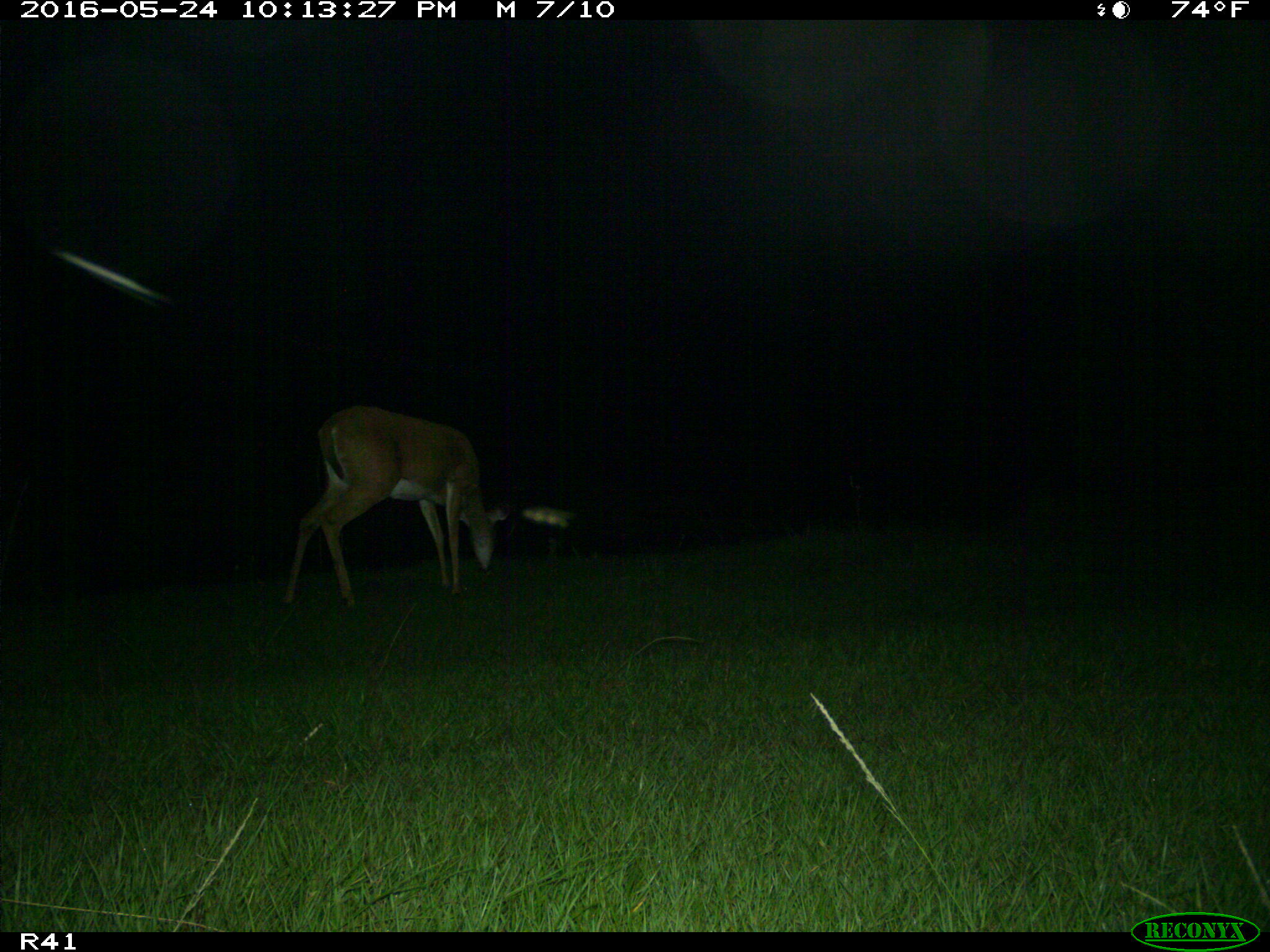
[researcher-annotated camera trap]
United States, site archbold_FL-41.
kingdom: Animalia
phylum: Chordata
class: Mammalia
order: Artiodactyla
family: Cervidae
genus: Odocoileus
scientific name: Odocoileus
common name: deer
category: unidentified deer